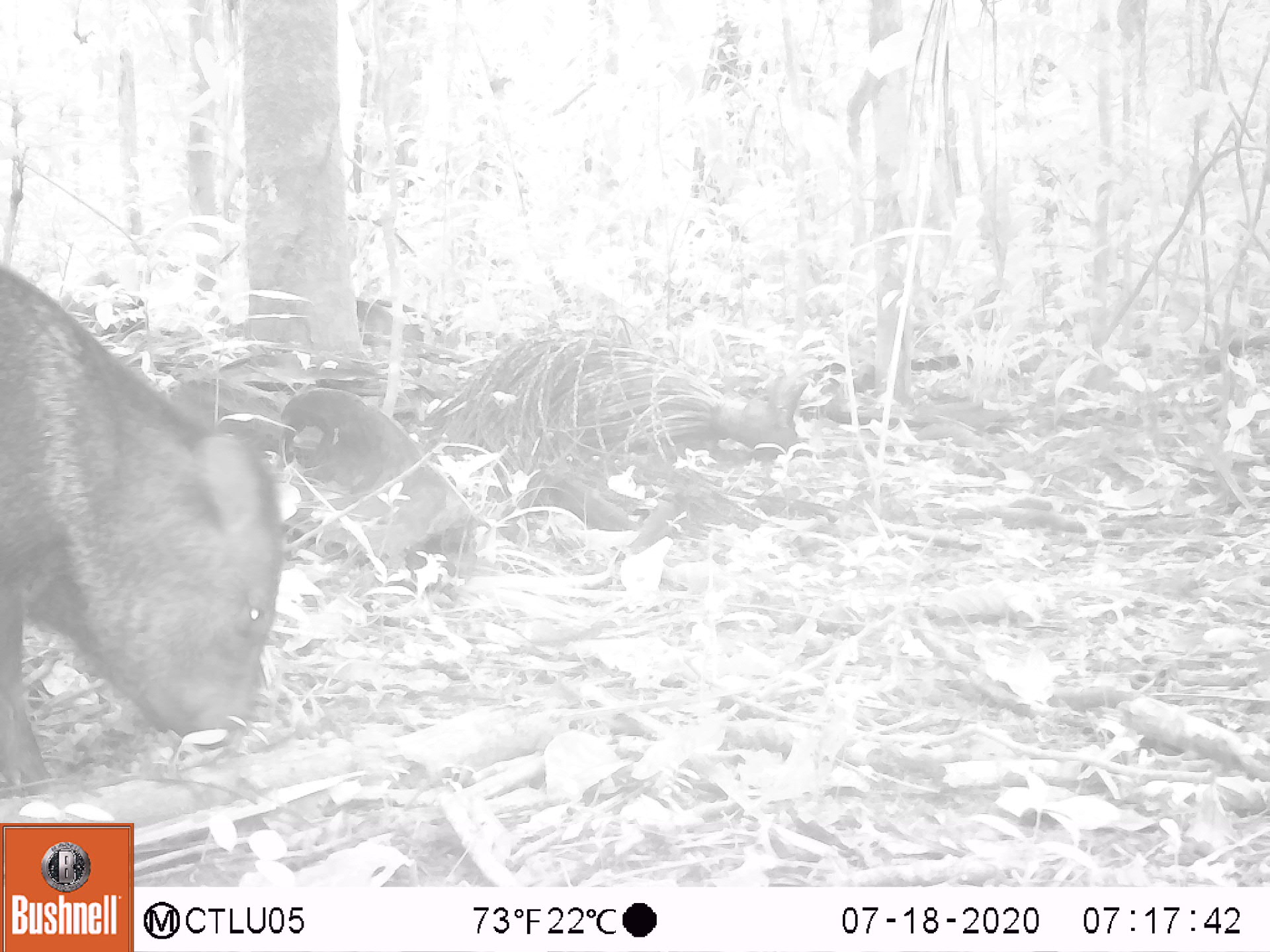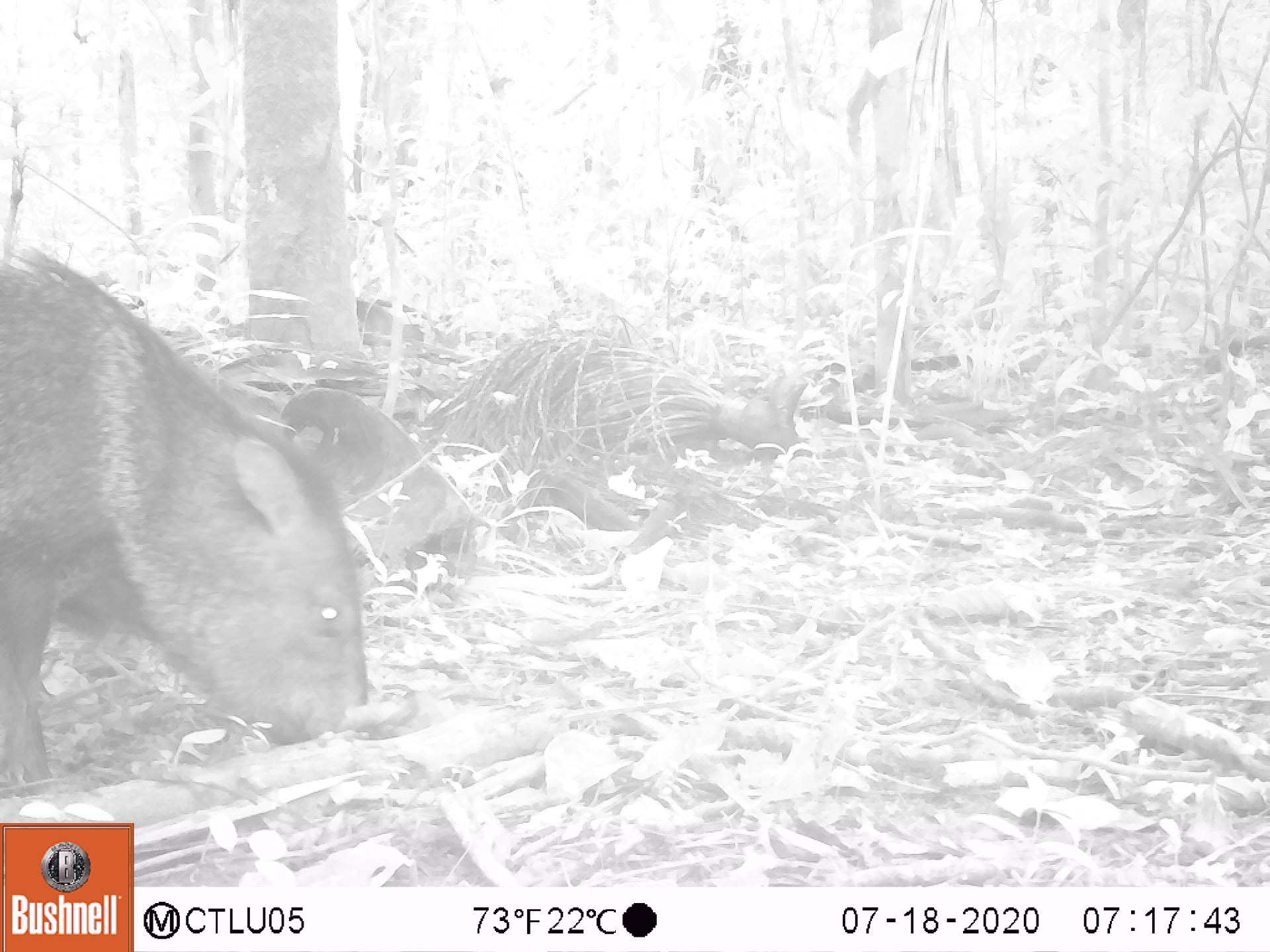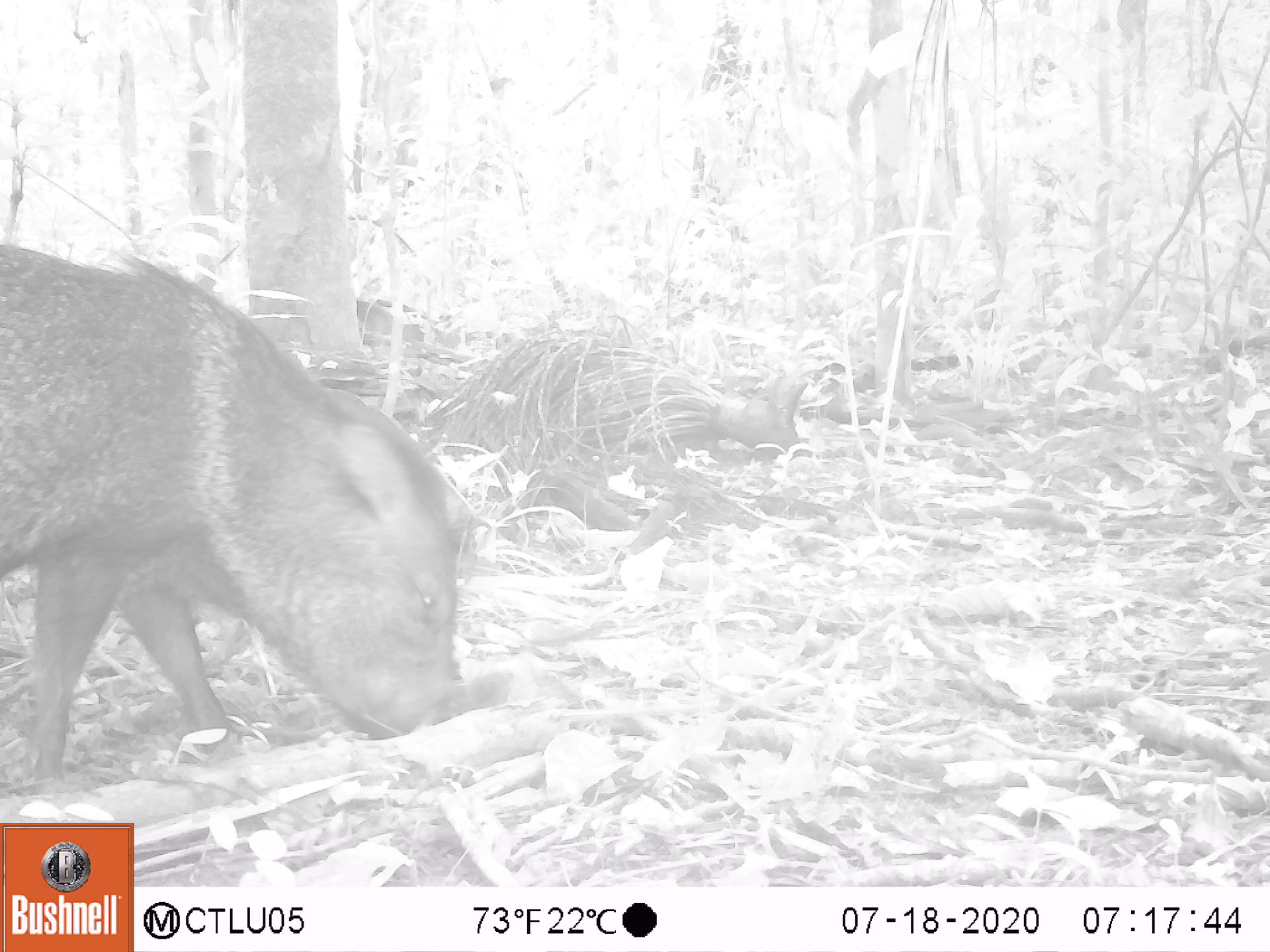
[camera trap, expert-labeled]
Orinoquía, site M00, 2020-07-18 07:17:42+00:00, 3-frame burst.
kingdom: Animalia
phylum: Chordata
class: Mammalia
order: Artiodactyla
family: Tayassuidae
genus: Pecari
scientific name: Pecari tajacu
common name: collared peccary